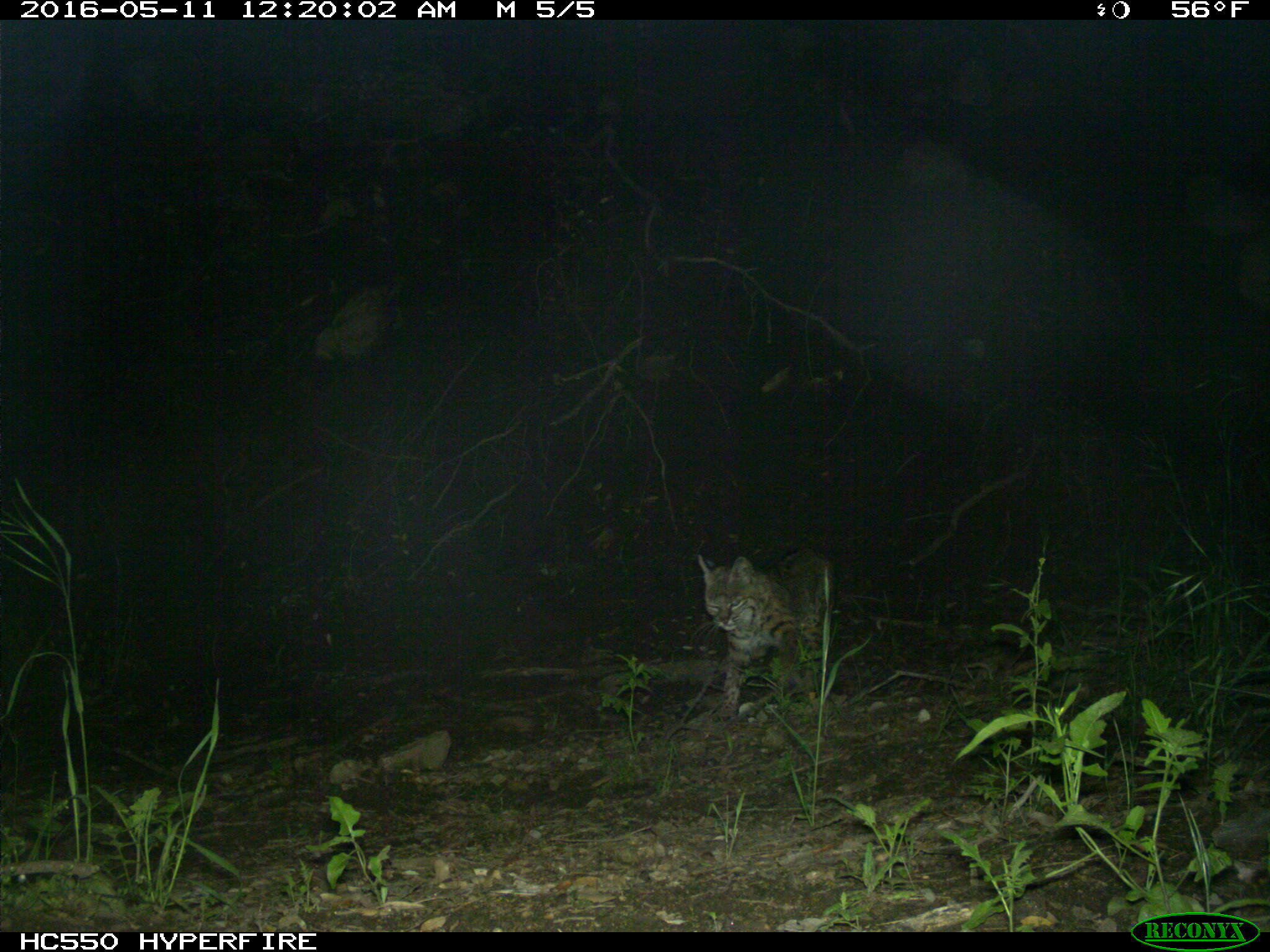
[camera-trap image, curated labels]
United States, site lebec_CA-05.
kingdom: Animalia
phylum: Chordata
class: Mammalia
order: Carnivora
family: Felidae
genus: Lynx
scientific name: Lynx rufus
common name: bobcat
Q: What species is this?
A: Lynx rufus (bobcat).